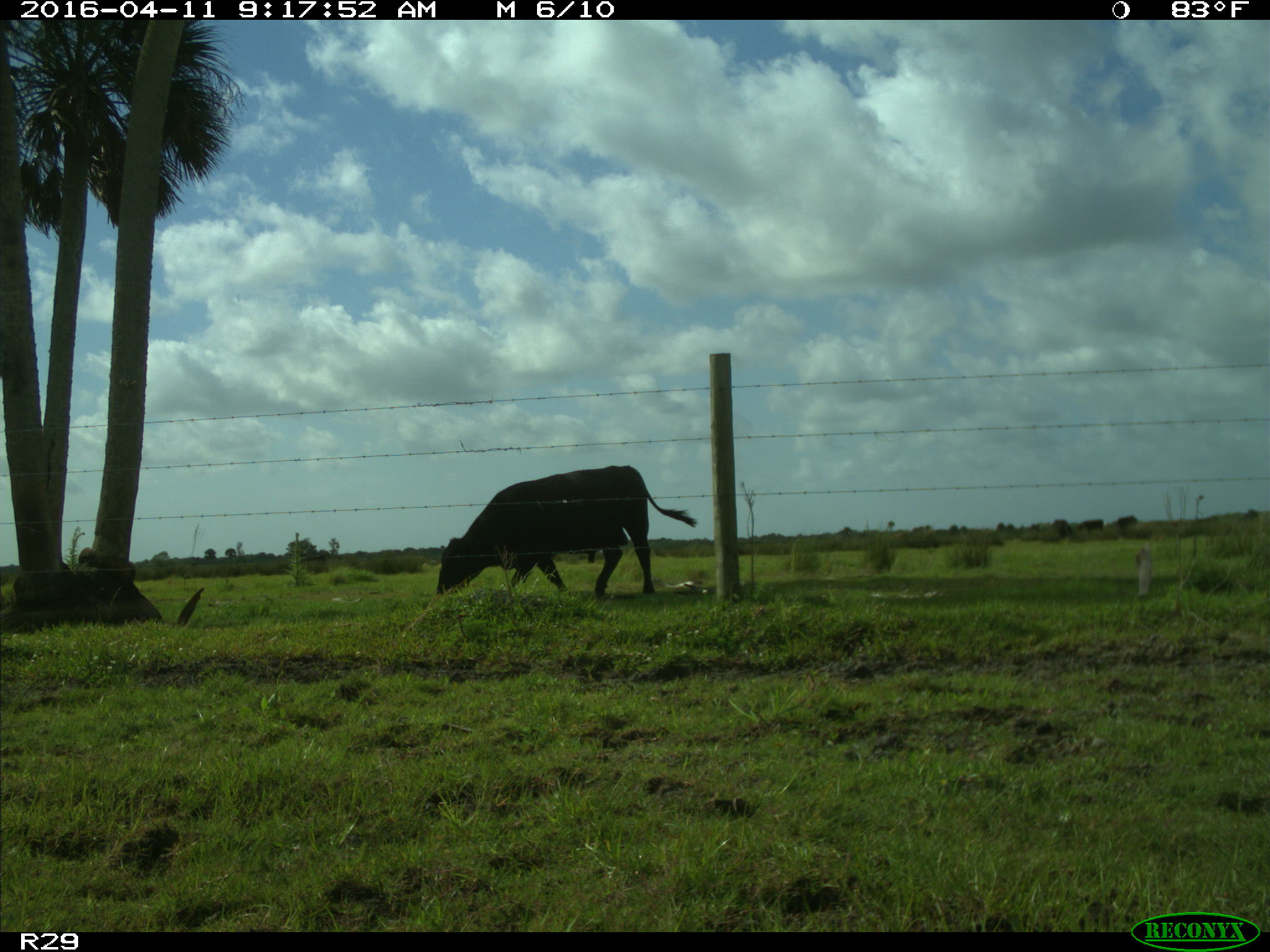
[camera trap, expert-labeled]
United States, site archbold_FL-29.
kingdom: Animalia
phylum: Chordata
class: Mammalia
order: Artiodactyla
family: Bovidae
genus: Bos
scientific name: Bos taurus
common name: domestic cow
Bos taurus (domestic cow).